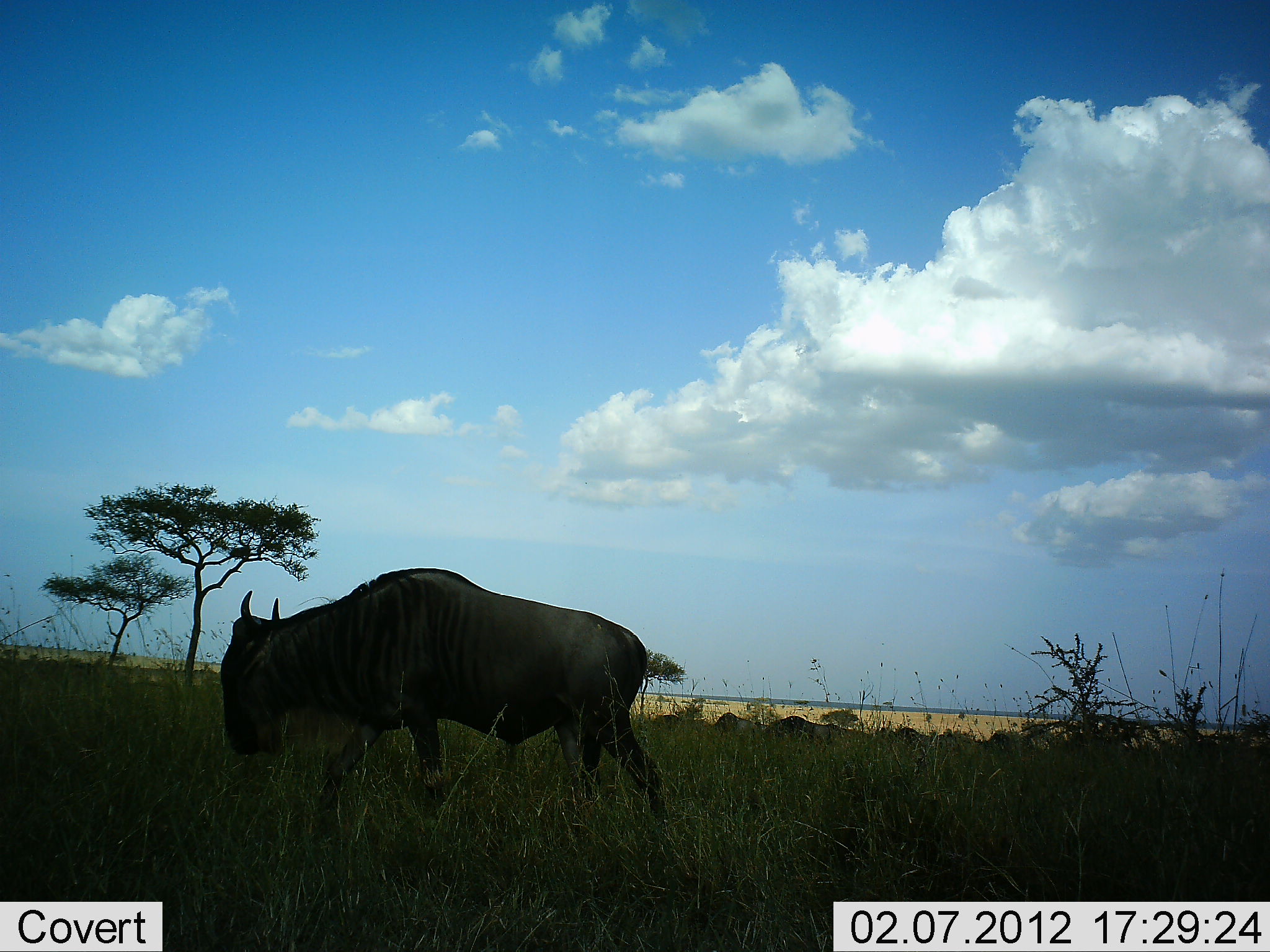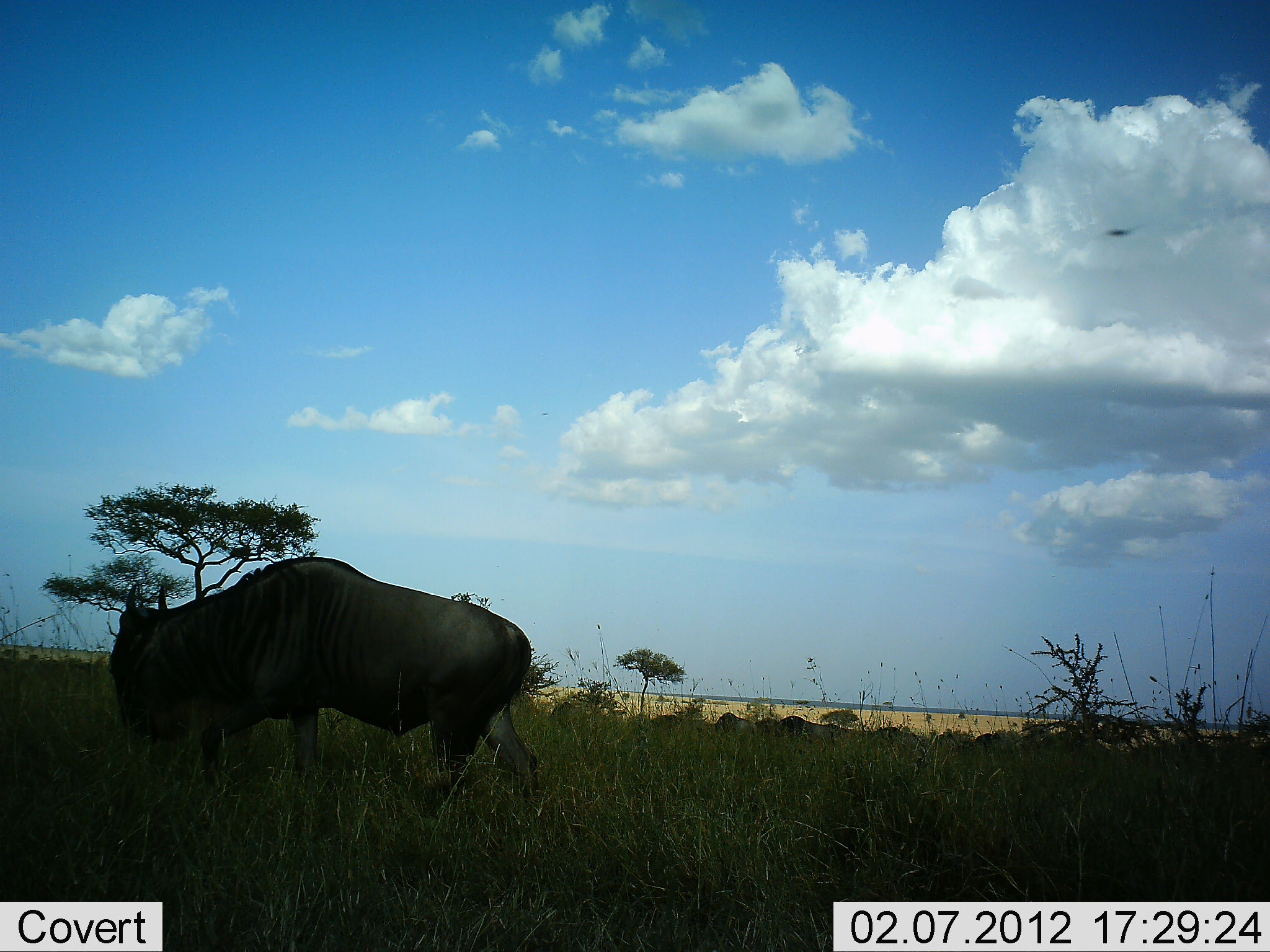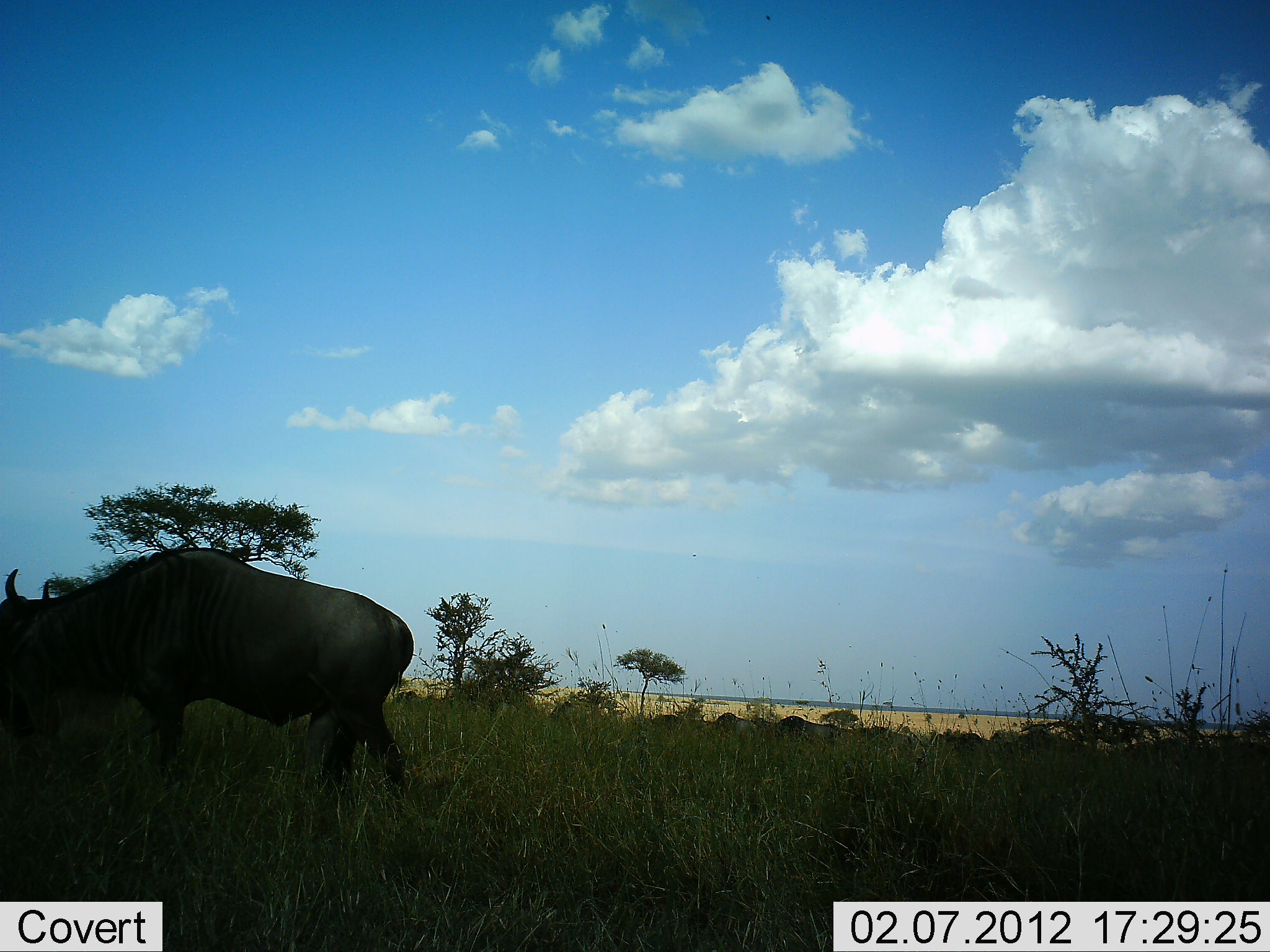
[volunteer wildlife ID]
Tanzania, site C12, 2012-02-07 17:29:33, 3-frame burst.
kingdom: Animalia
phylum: Chordata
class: Mammalia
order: Artiodactyla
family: Bovidae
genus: Connochaetes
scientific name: Connochaetes taurinus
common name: blue wildebeest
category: wildebeest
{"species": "wildebeest (blue wildebeest) (Connochaetes taurinus)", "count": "7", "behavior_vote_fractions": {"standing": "20%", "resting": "7%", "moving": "87%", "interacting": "0%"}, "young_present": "0%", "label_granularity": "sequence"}